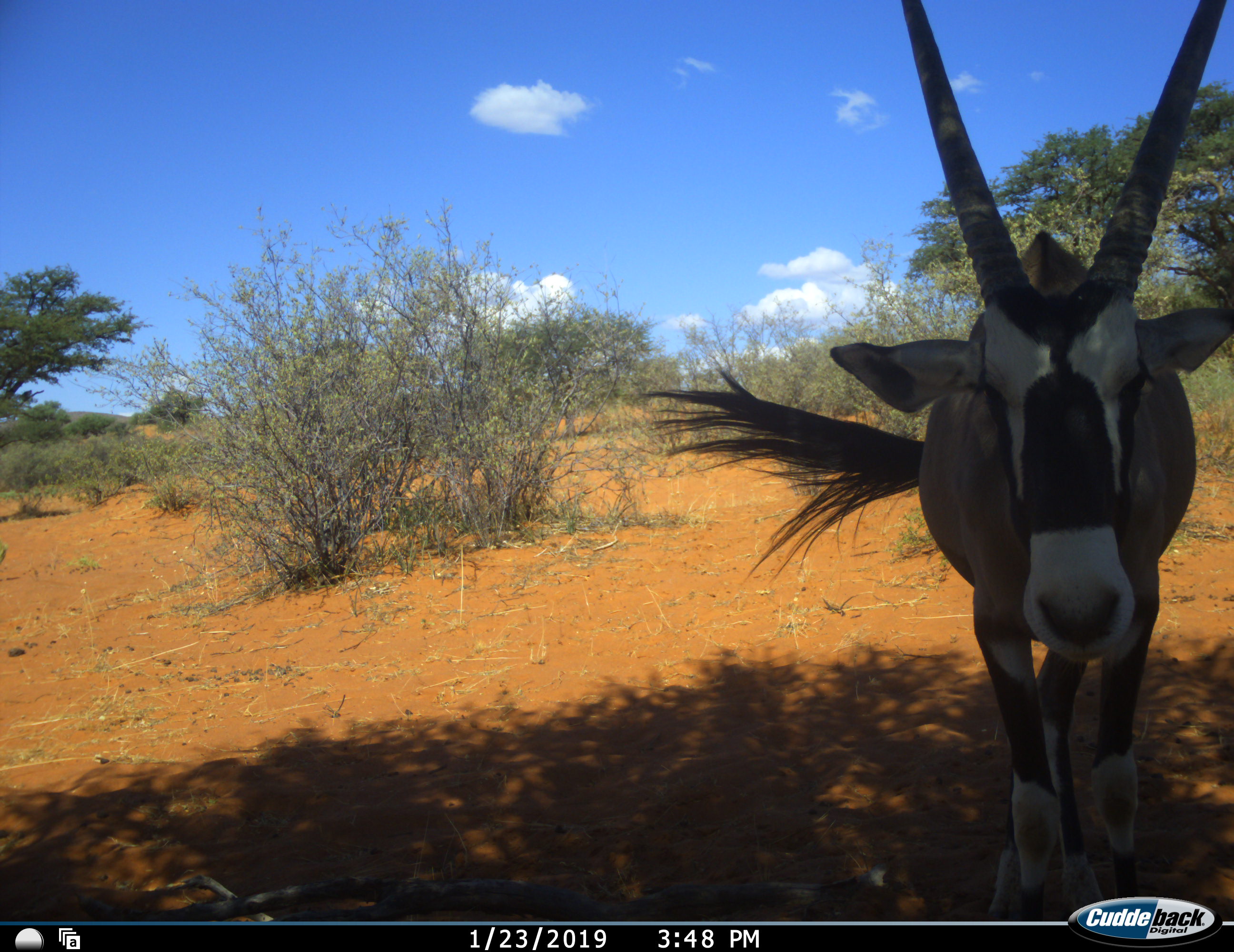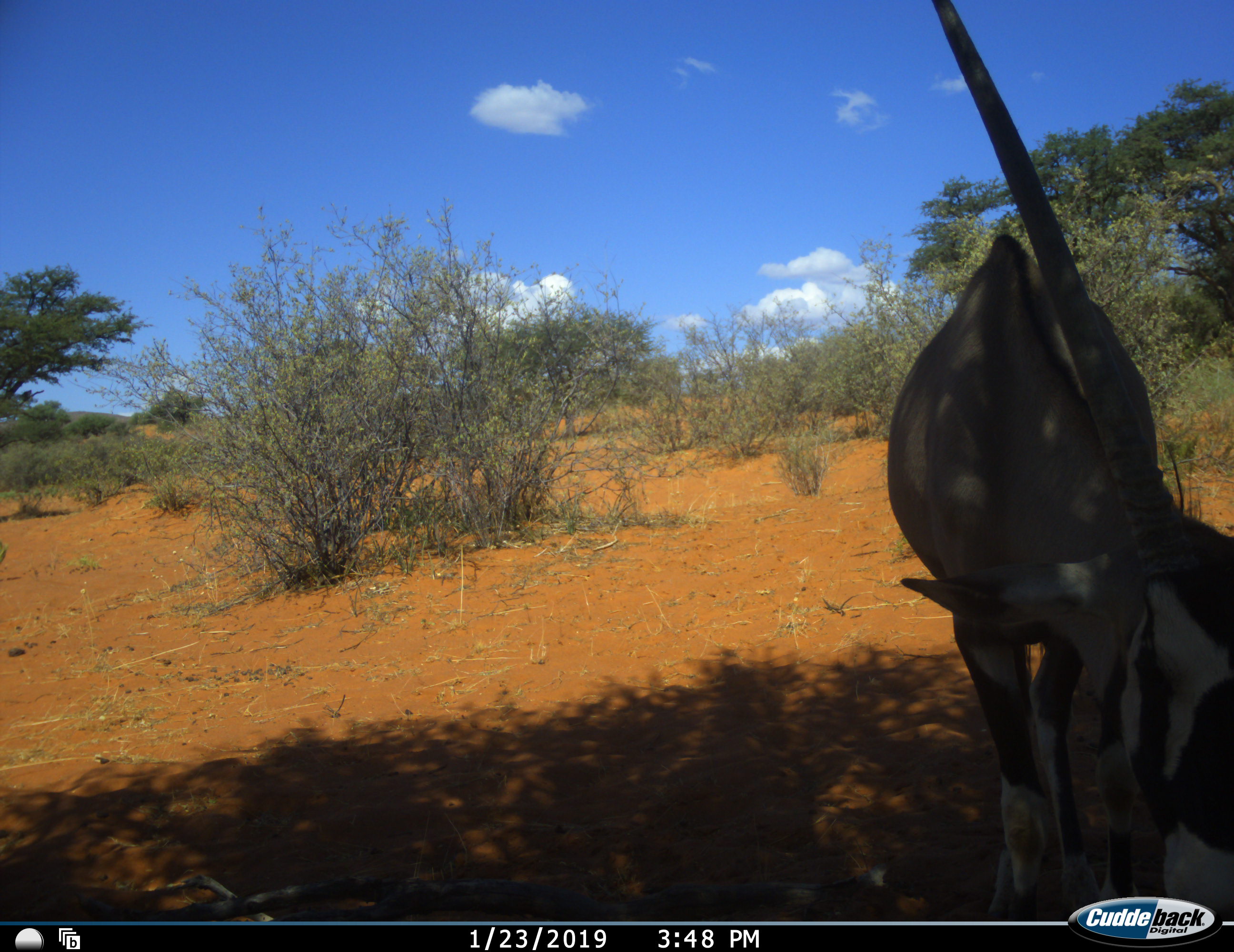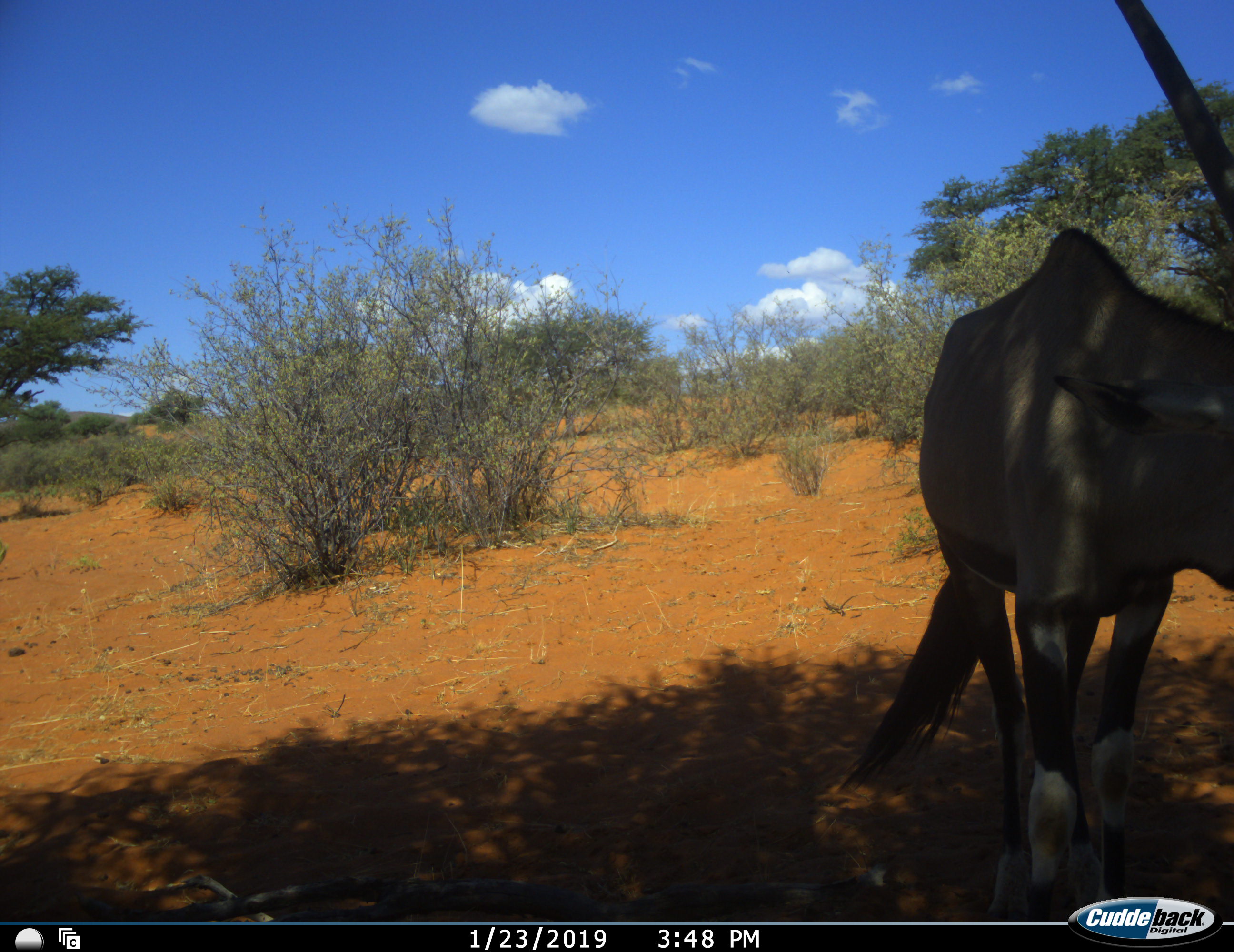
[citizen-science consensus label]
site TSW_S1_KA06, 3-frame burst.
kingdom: Animalia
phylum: Chordata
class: Mammalia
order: Artiodactyla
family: Bovidae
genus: Oryx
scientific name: Oryx gazella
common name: gemsbok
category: oryx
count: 1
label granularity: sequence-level